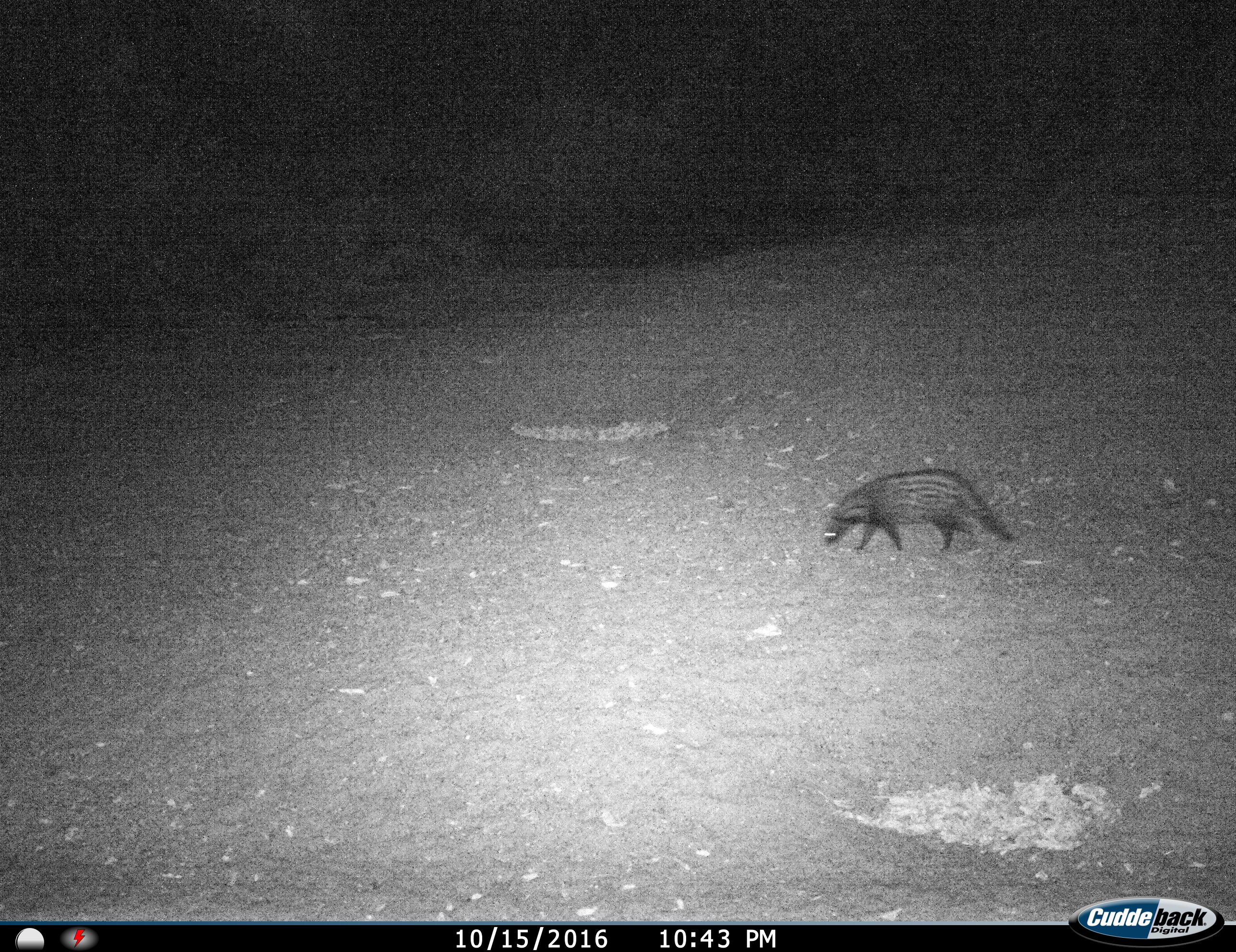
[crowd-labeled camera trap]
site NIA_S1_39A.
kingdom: Animalia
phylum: Chordata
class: Mammalia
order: Carnivora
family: Viverridae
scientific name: Viverridae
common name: civet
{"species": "civet (Viverridae)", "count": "1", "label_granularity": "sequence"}